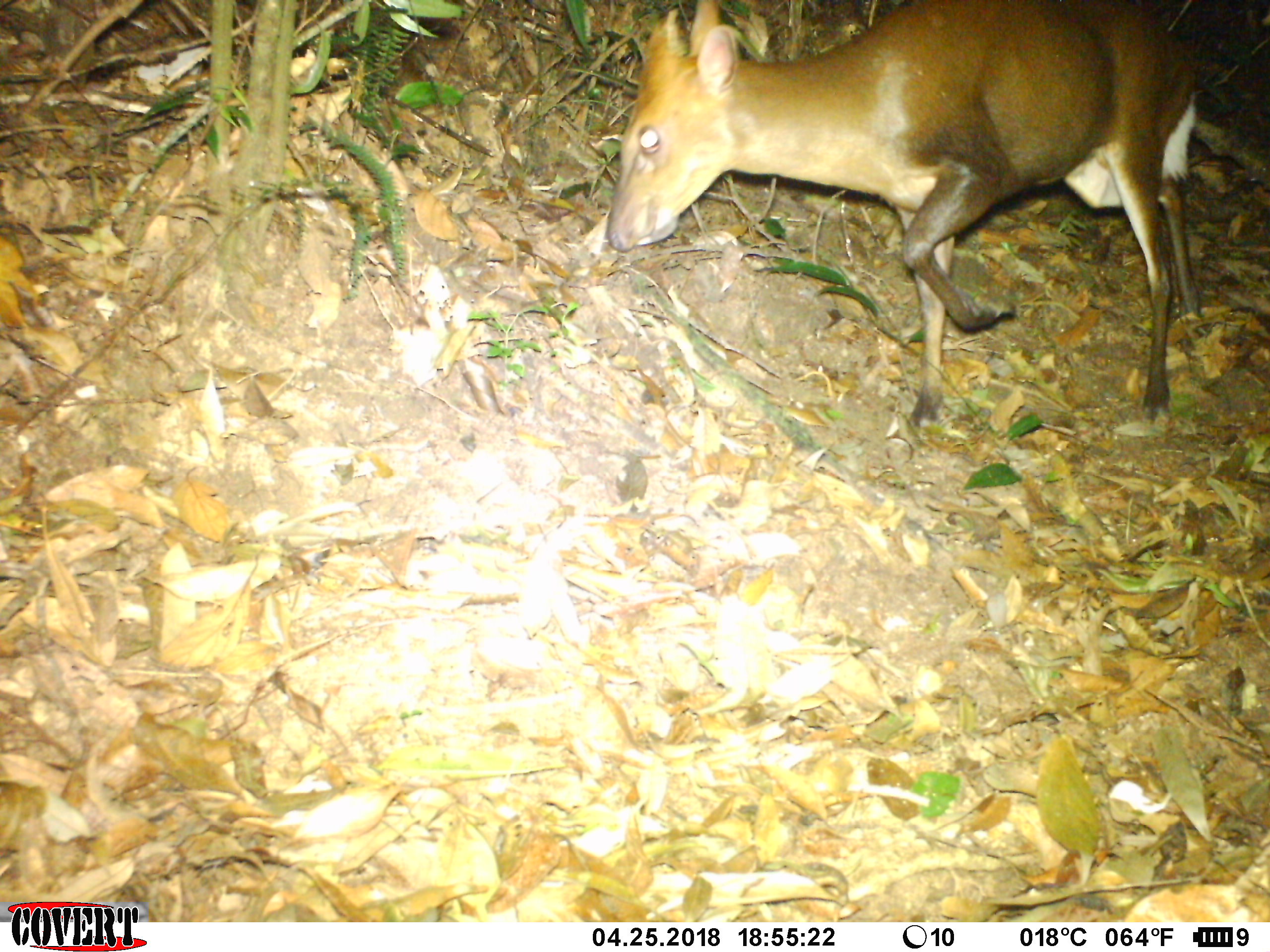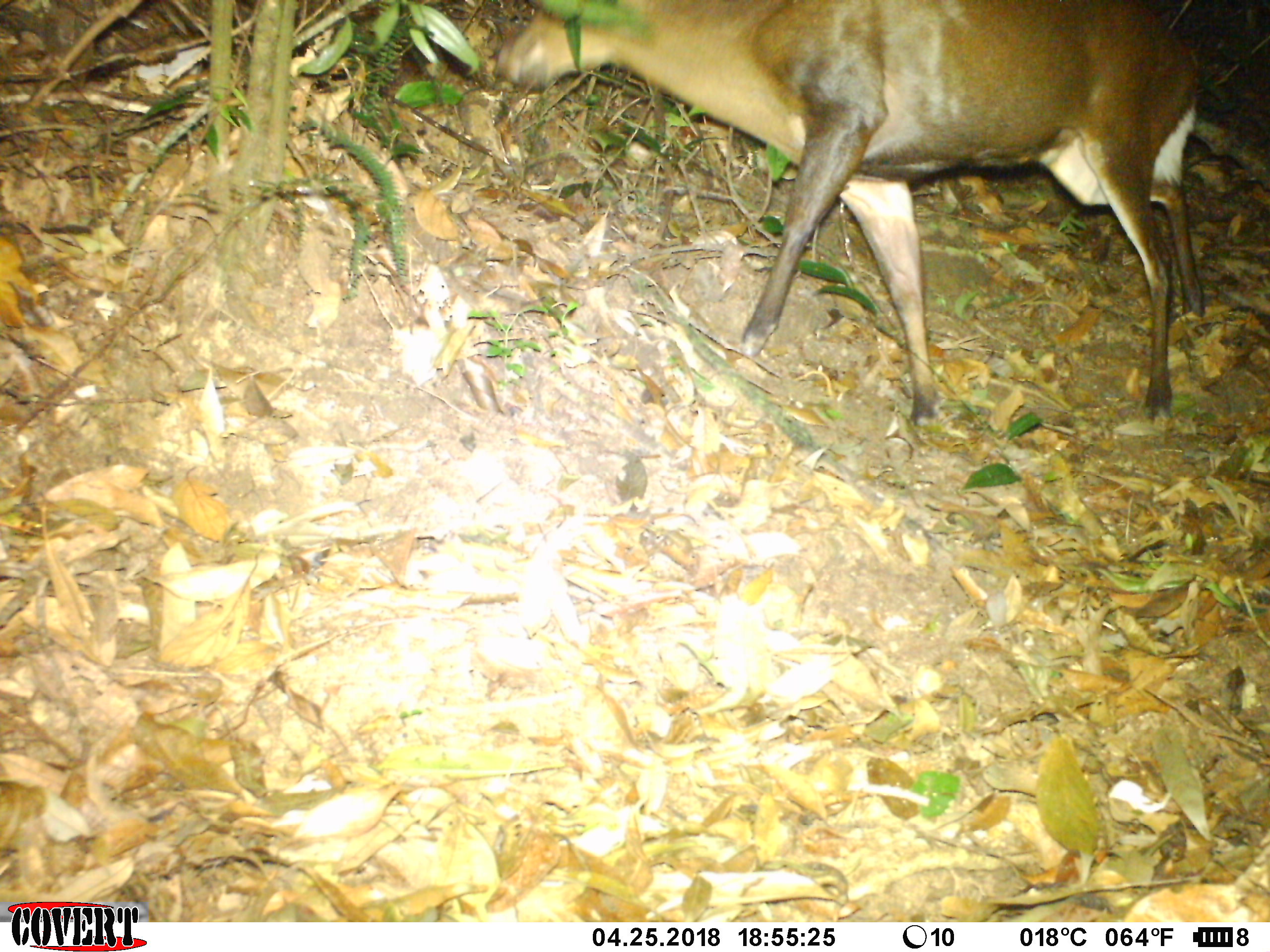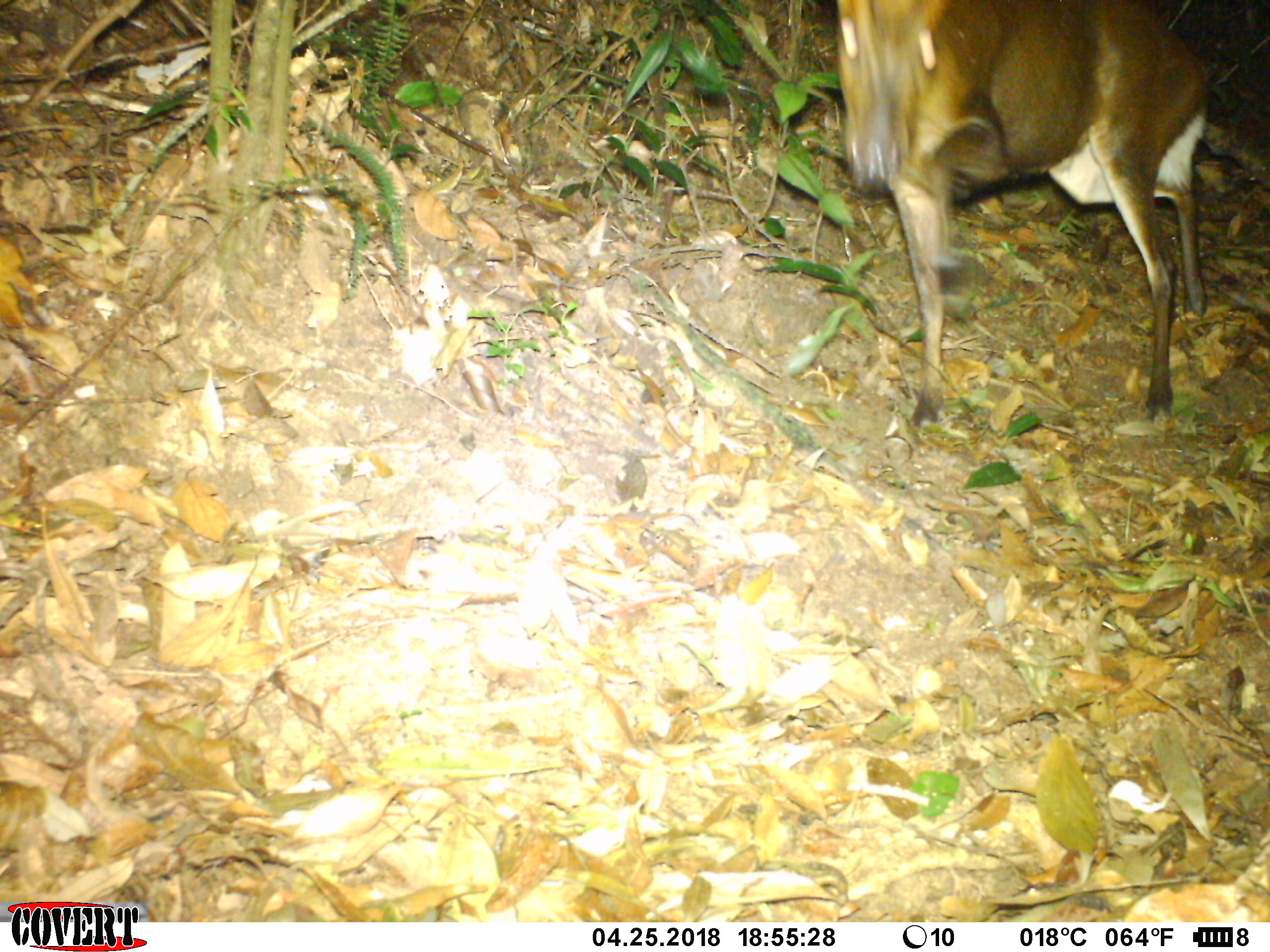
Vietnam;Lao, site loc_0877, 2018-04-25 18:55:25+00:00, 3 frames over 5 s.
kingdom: Animalia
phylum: Chordata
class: Mammalia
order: Artiodactyla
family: Cervidae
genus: Muntiacus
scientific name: Muntiacus rooseveltorum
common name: roosevelt's muntjac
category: roosevelts muntjac group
Roosevelts muntjac group (roosevelt's muntjac) (Muntiacus rooseveltorum). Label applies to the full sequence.